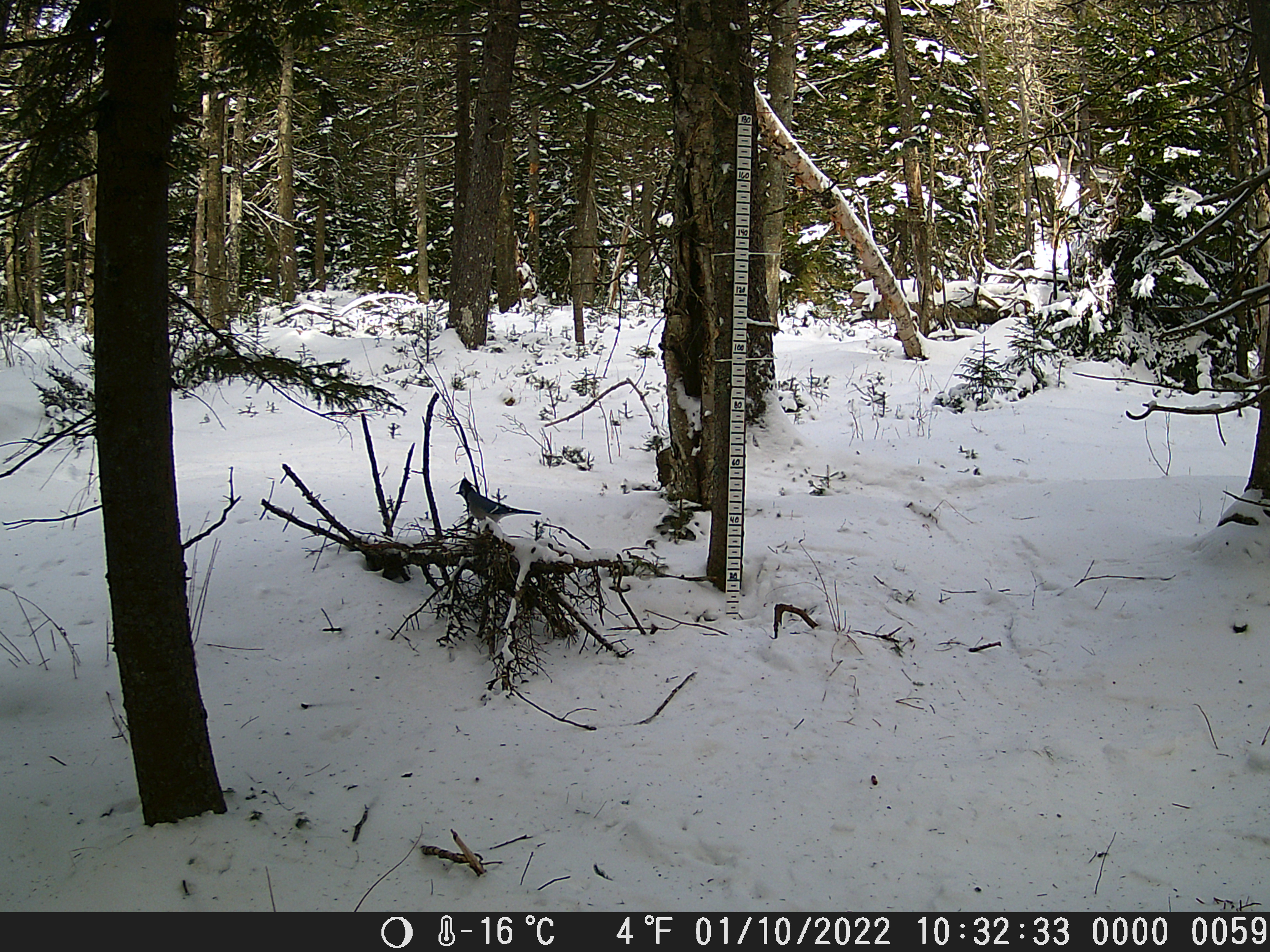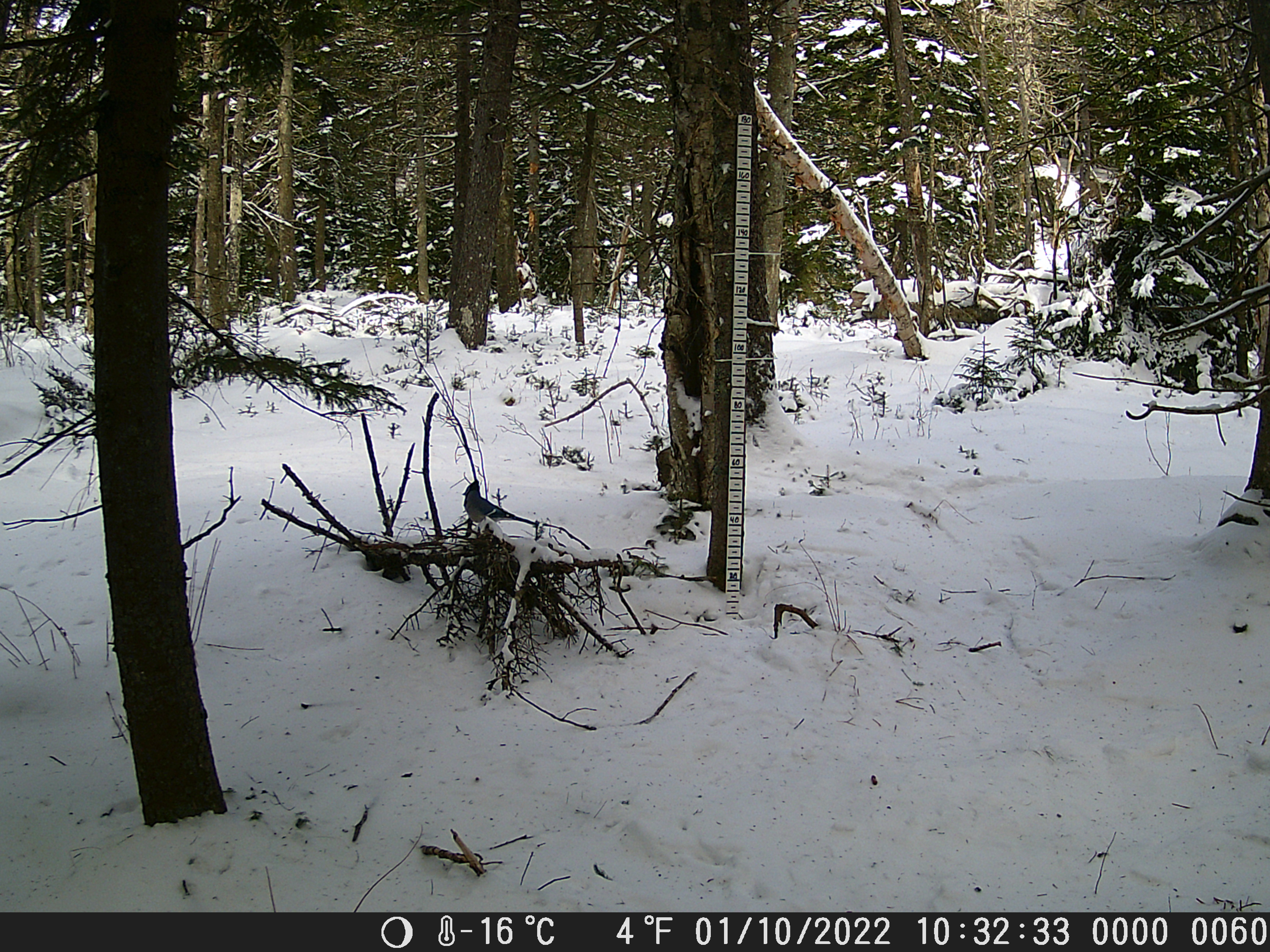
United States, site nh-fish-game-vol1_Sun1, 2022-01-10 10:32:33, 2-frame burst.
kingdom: Animalia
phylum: Chordata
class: Aves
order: Passeriformes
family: Corvidae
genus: Cyanocitta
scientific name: Cyanocitta cristata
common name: blue jay